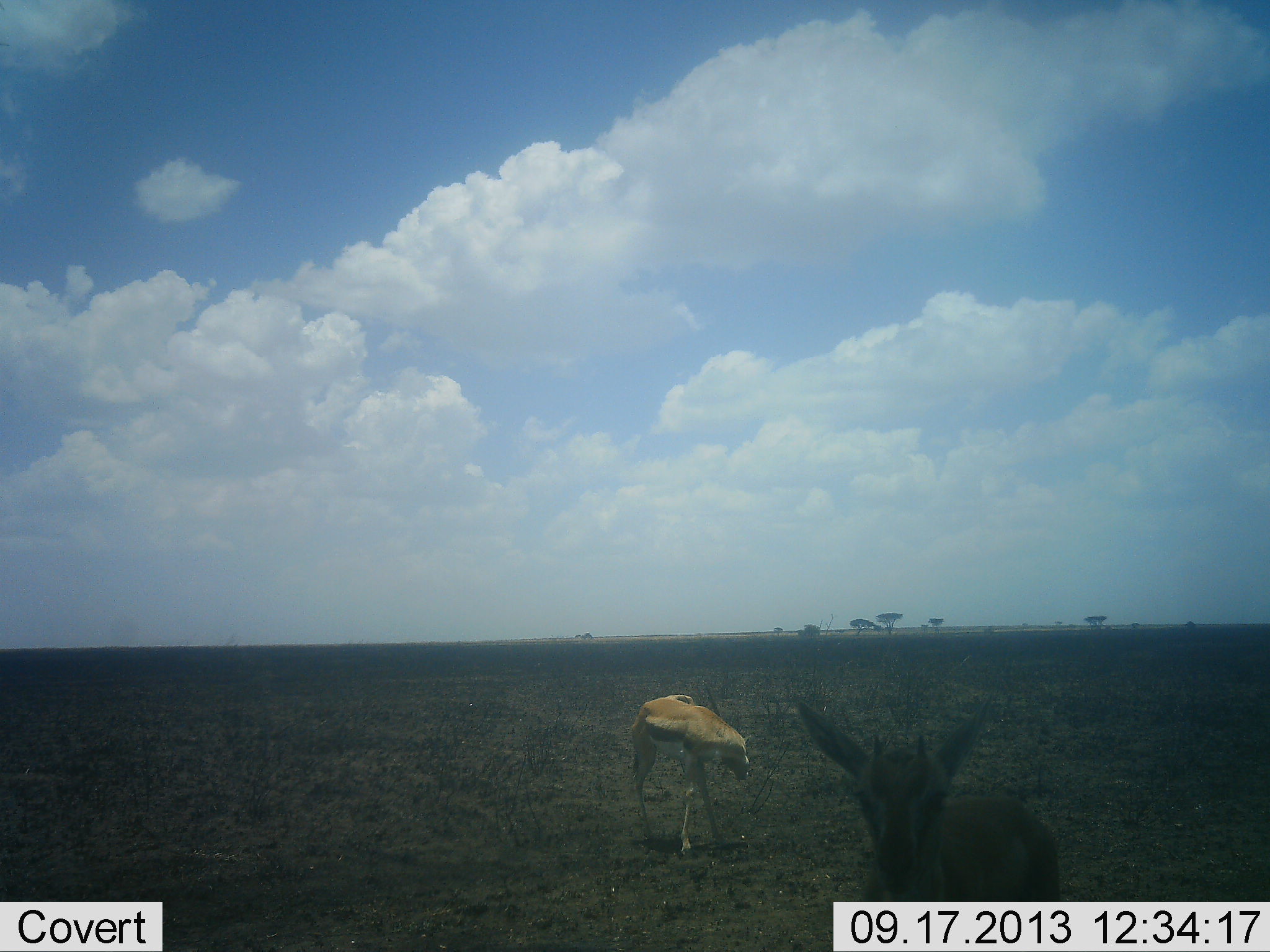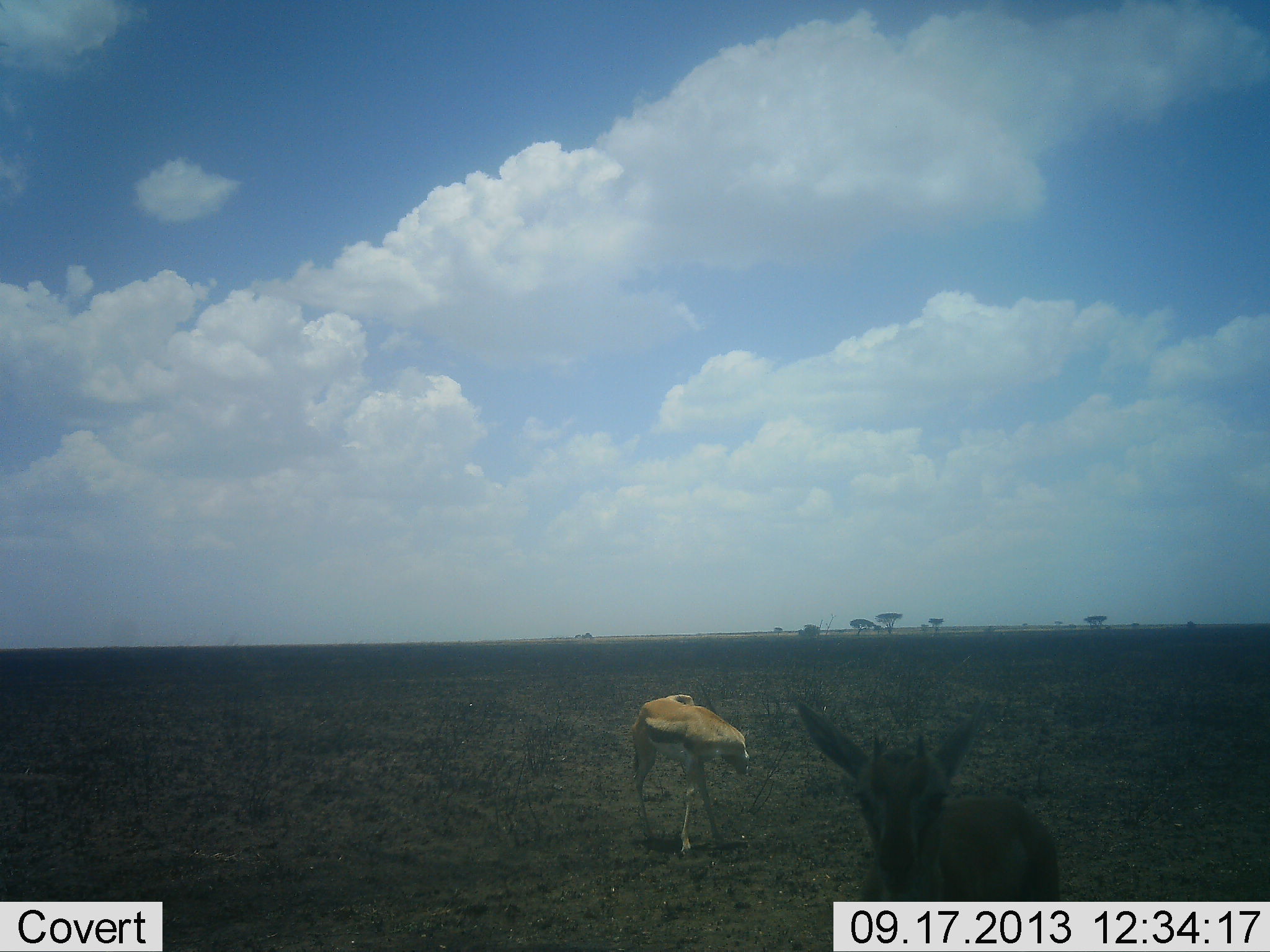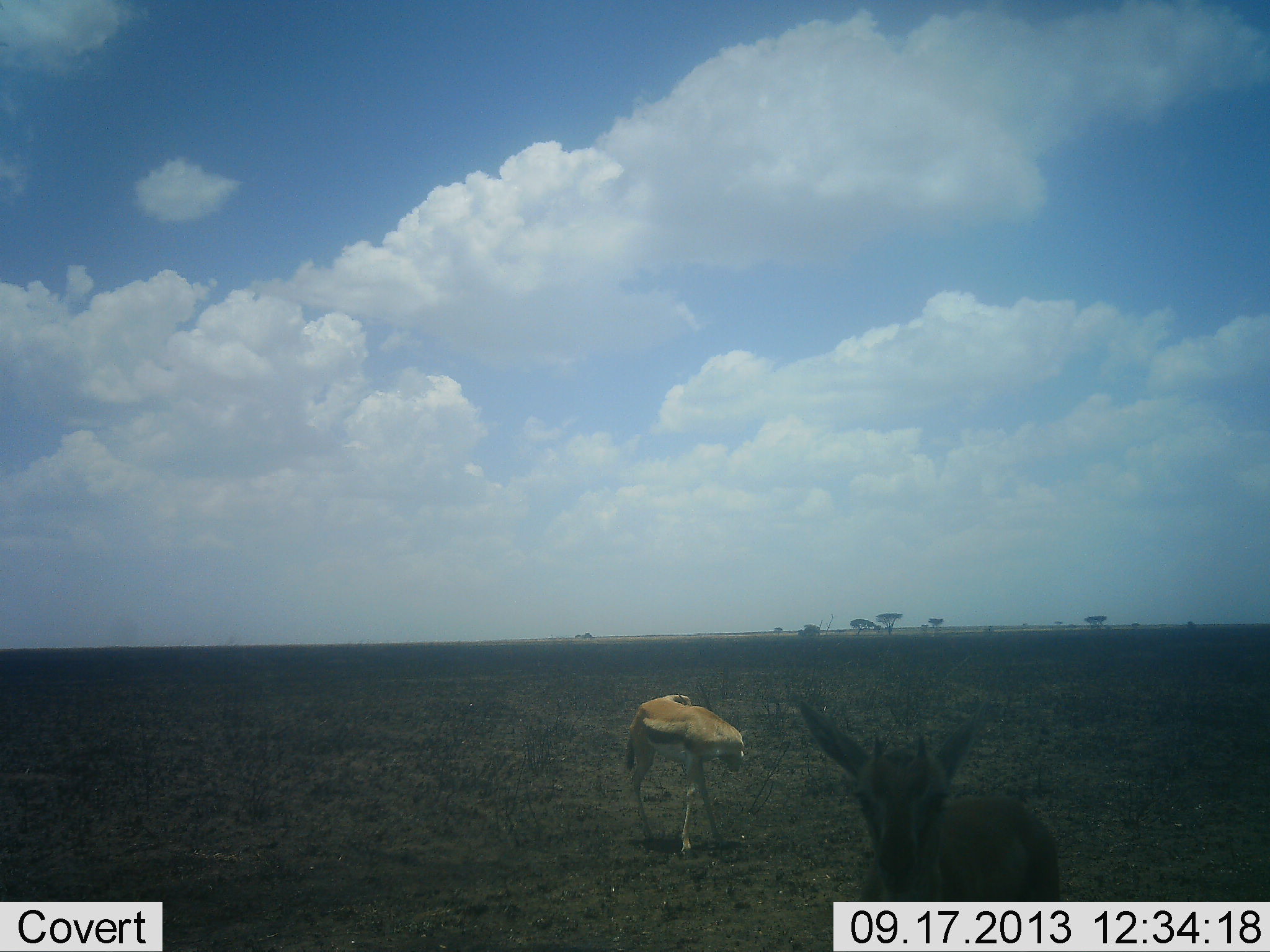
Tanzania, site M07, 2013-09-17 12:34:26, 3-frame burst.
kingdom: Animalia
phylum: Chordata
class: Mammalia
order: Artiodactyla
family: Bovidae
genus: Eudorcas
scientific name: Eudorcas thomsonii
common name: thomson's gazelle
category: gazellethomsons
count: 2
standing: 100%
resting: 0%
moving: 8%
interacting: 0%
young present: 8%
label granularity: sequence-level